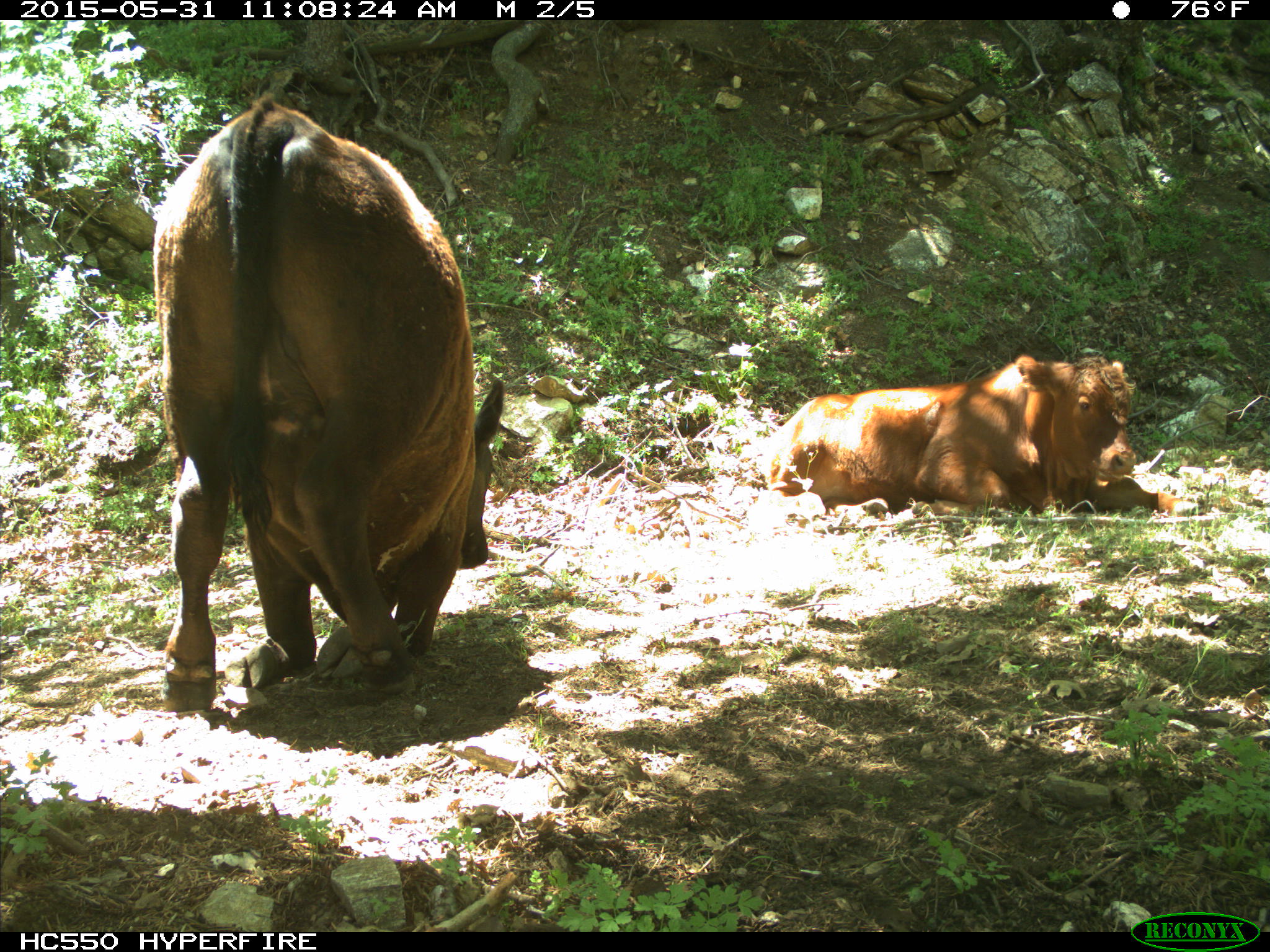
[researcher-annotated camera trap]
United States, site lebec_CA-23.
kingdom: Animalia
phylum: Chordata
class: Mammalia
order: Artiodactyla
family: Bovidae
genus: Bos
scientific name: Bos taurus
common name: domestic cow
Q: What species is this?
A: Bos taurus (domestic cow).